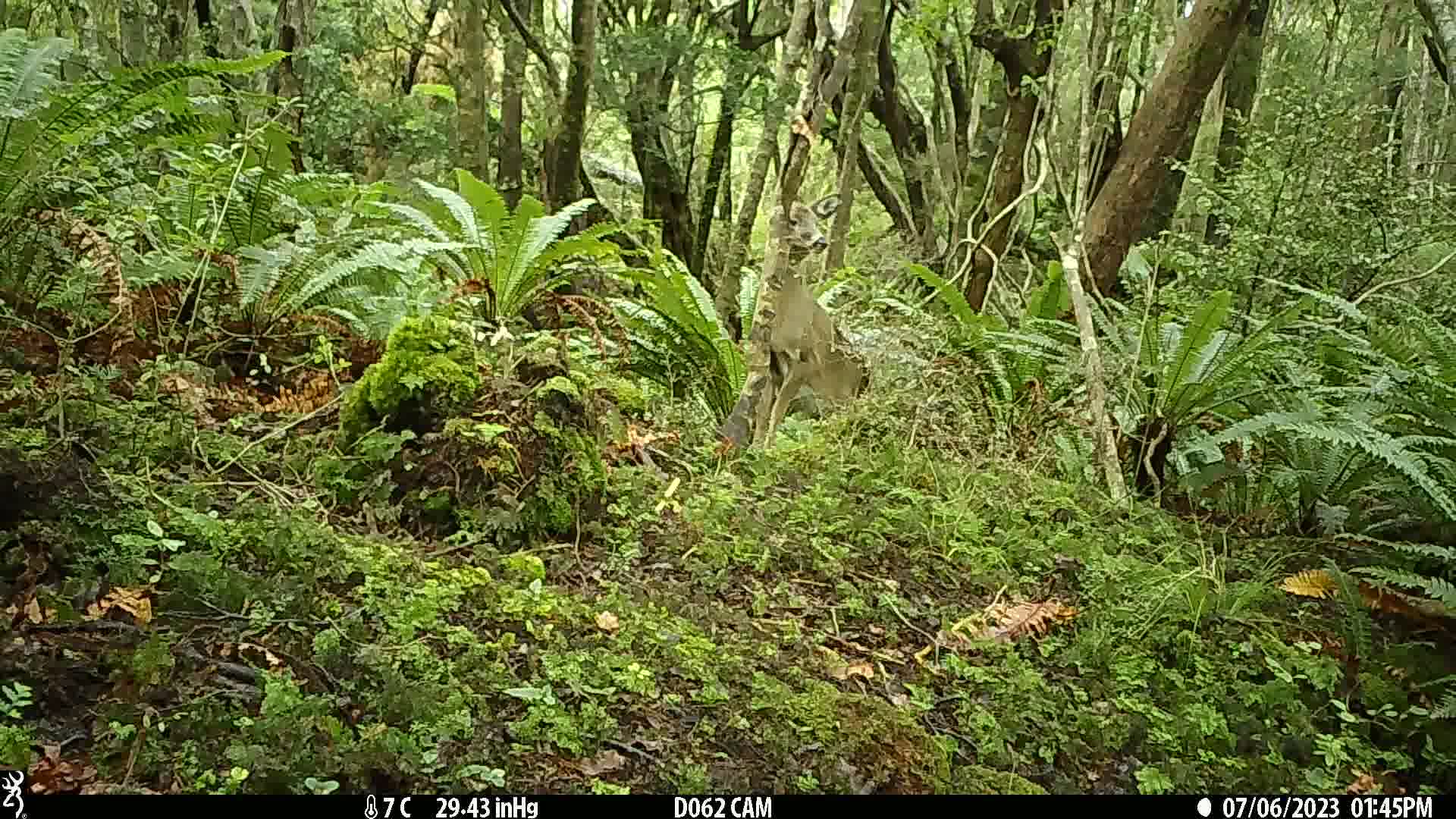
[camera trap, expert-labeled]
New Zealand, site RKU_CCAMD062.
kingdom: Animalia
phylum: Chordata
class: Mammalia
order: Artiodactyla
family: Cervidae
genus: Odocoileus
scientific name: Odocoileus virginianus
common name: white-tailed deer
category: white tailed deer